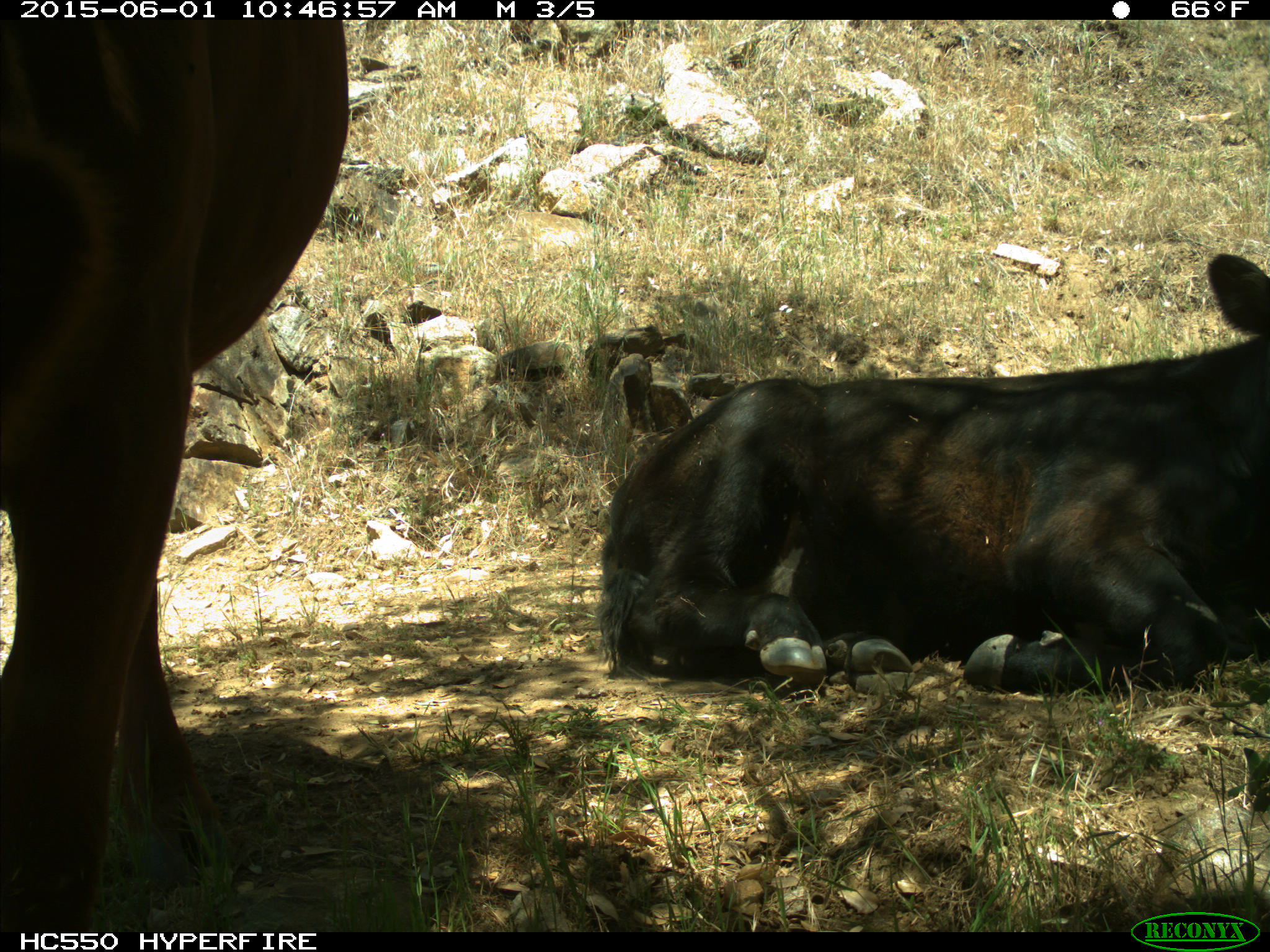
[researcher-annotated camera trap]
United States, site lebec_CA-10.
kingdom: Animalia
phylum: Chordata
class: Mammalia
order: Artiodactyla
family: Bovidae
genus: Bos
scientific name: Bos taurus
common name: domestic cow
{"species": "Bos taurus (domestic cow)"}